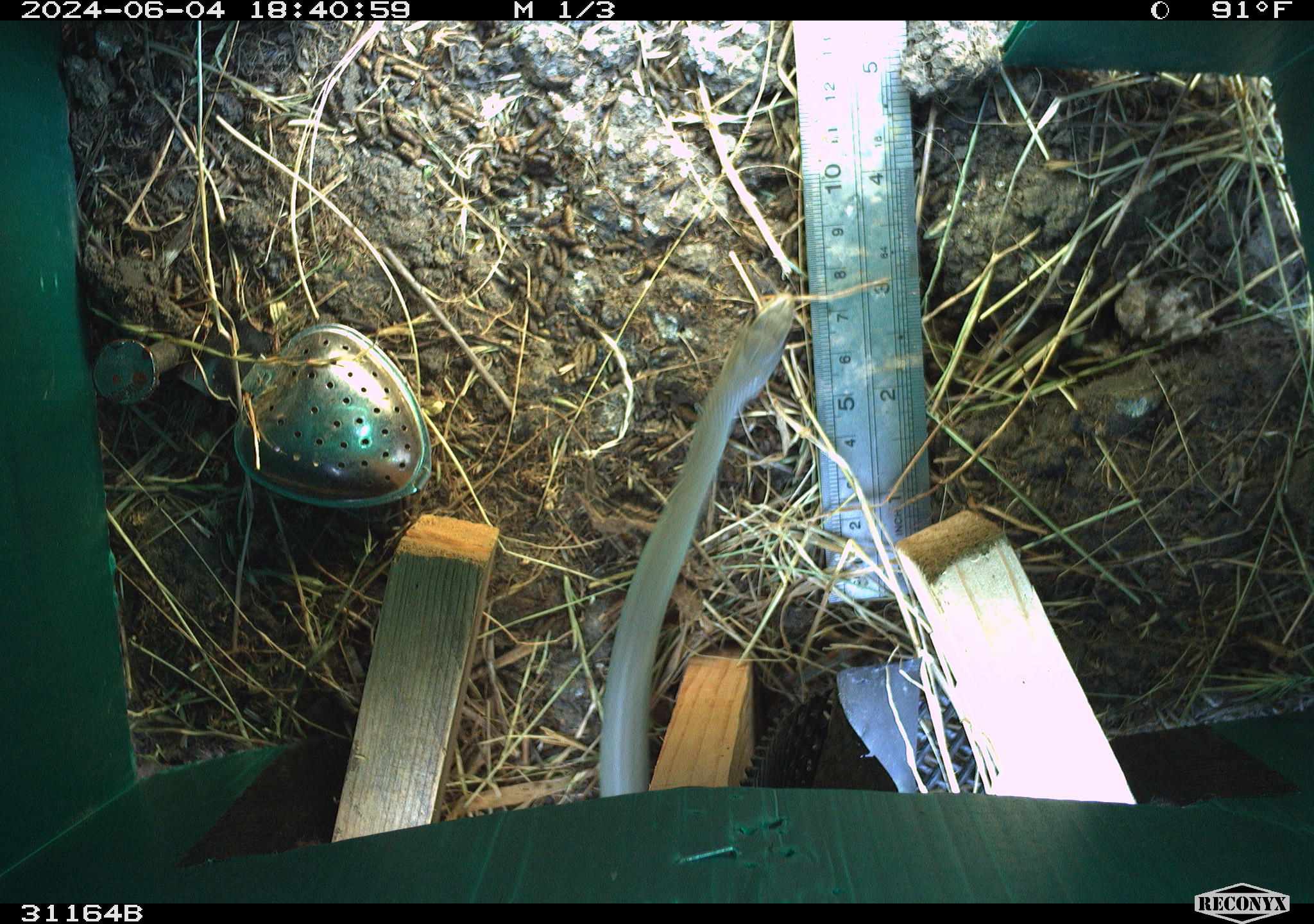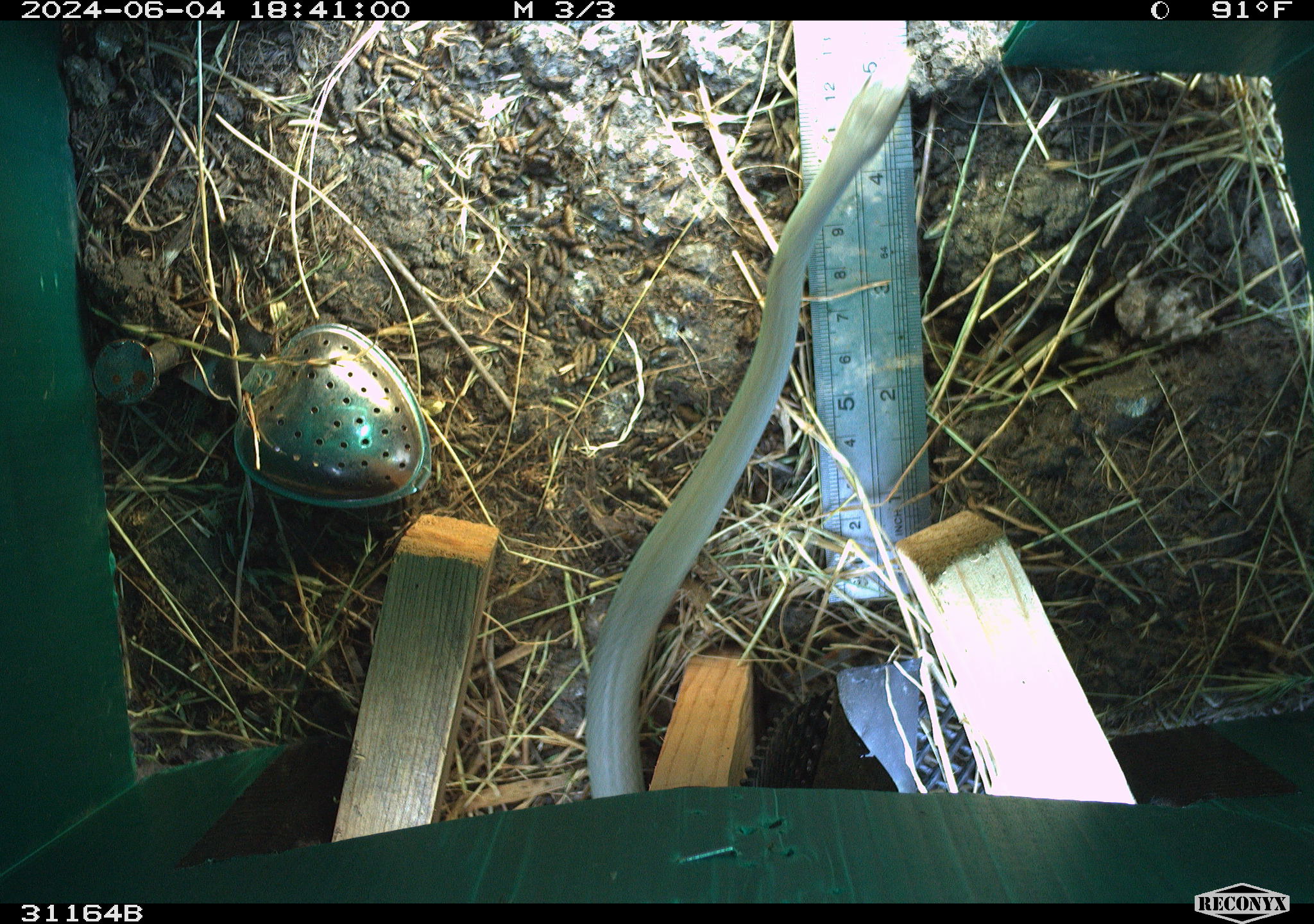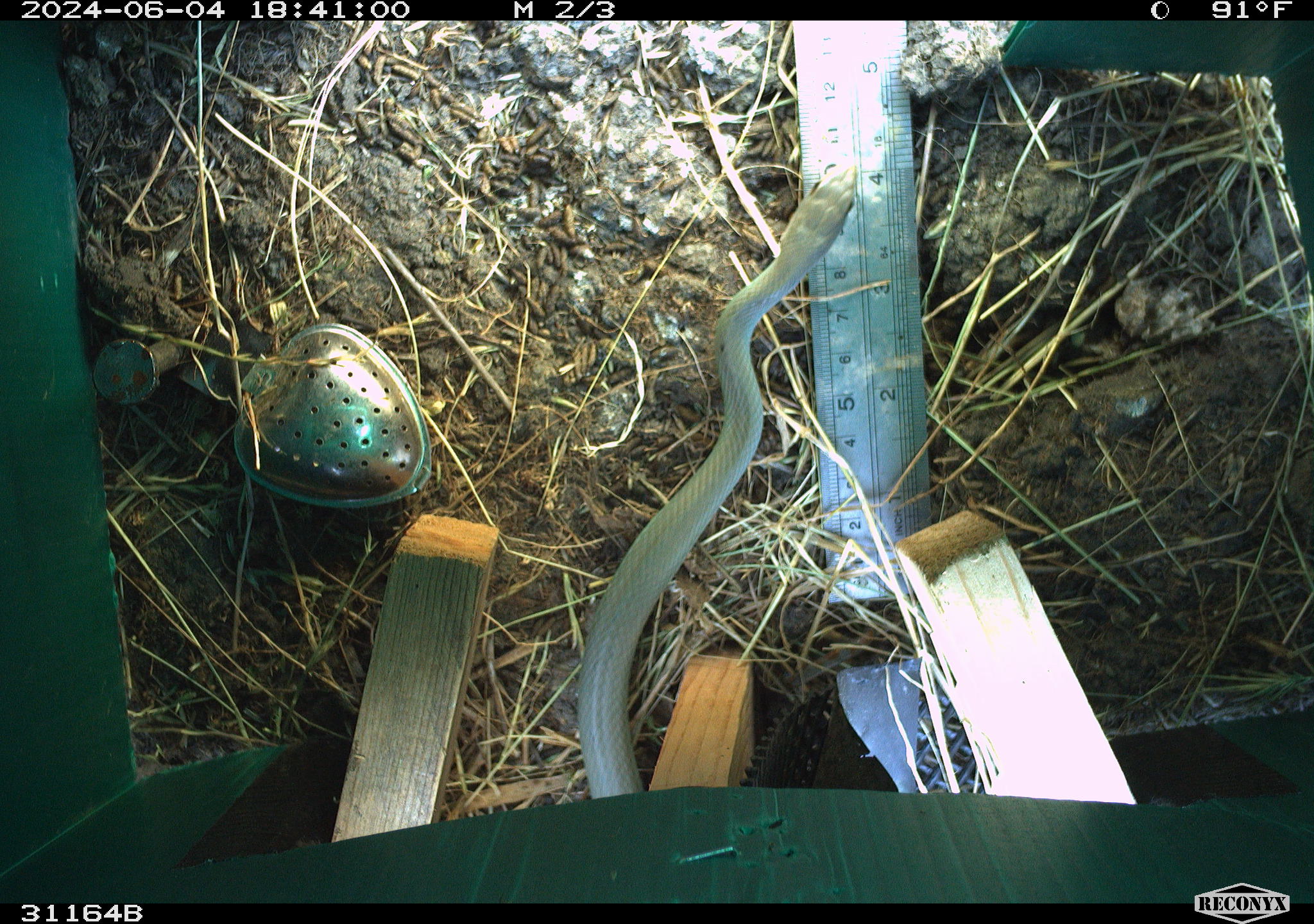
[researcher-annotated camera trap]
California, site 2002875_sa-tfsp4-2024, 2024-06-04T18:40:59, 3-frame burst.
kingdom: Animalia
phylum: Chordata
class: Reptilia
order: Squamata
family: Colubridae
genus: Coluber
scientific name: Coluber constrictor mormon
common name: western yellow-bellied racer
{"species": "western yellow-bellied racer (Coluber constrictor mormon)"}